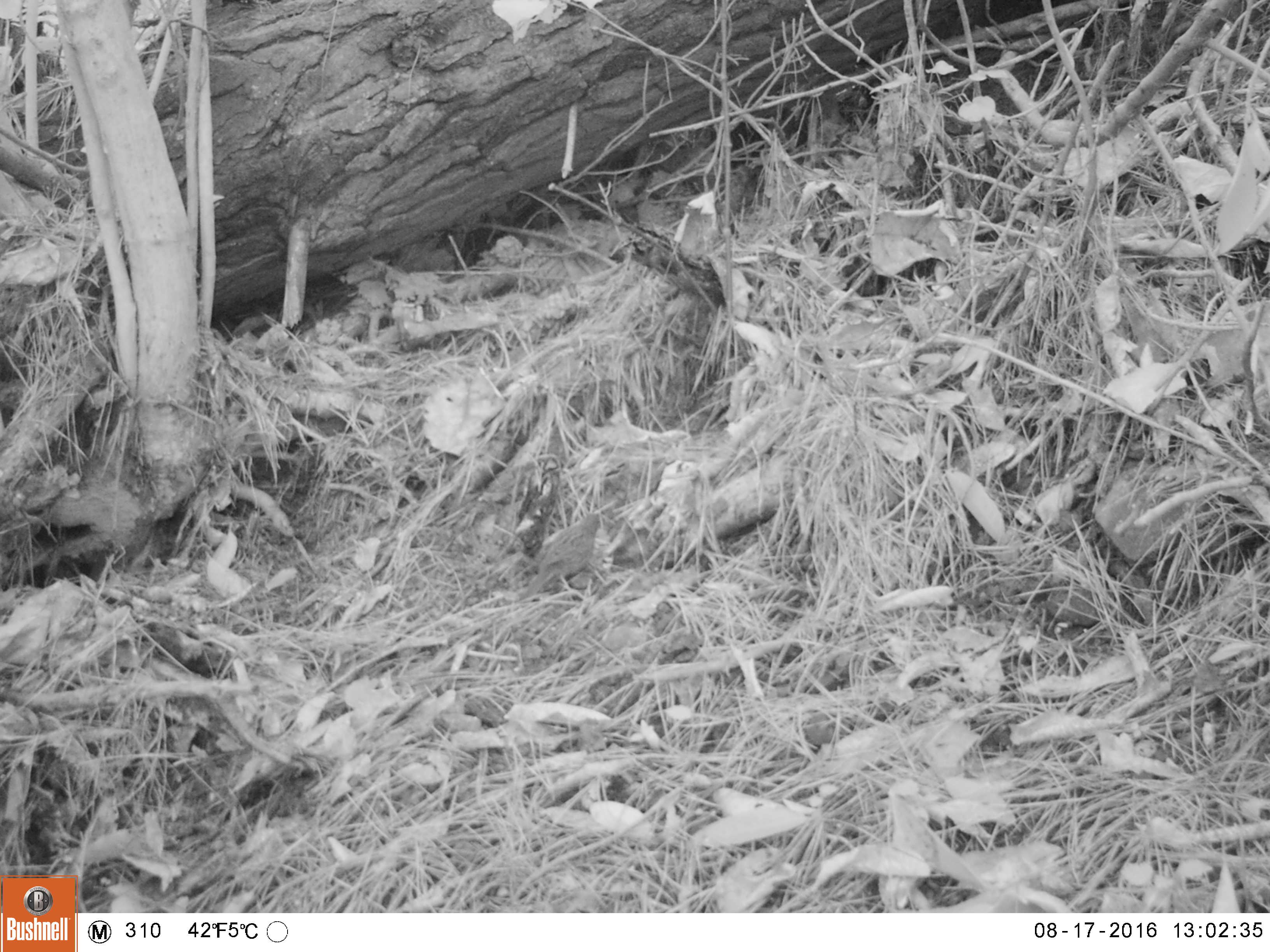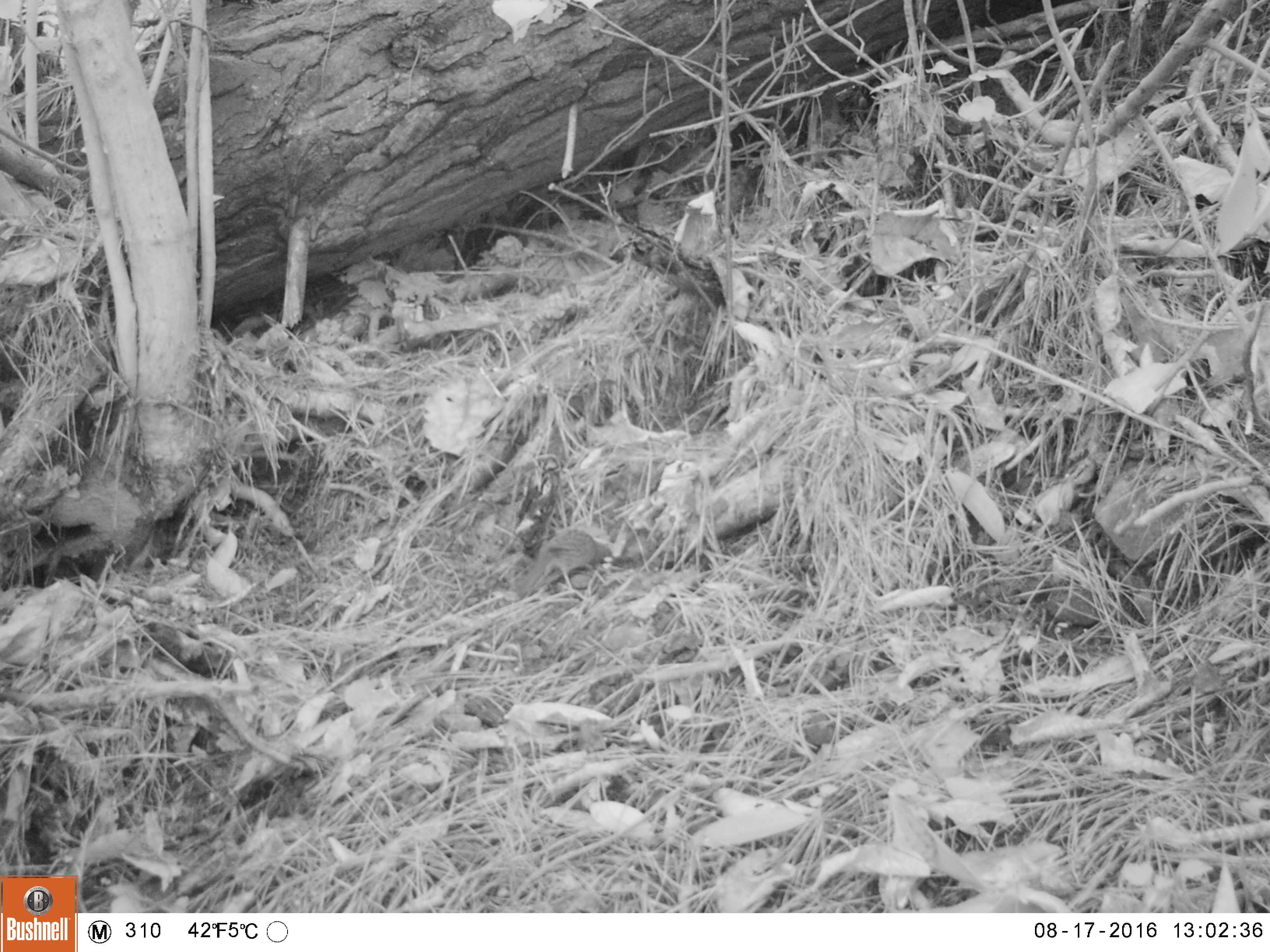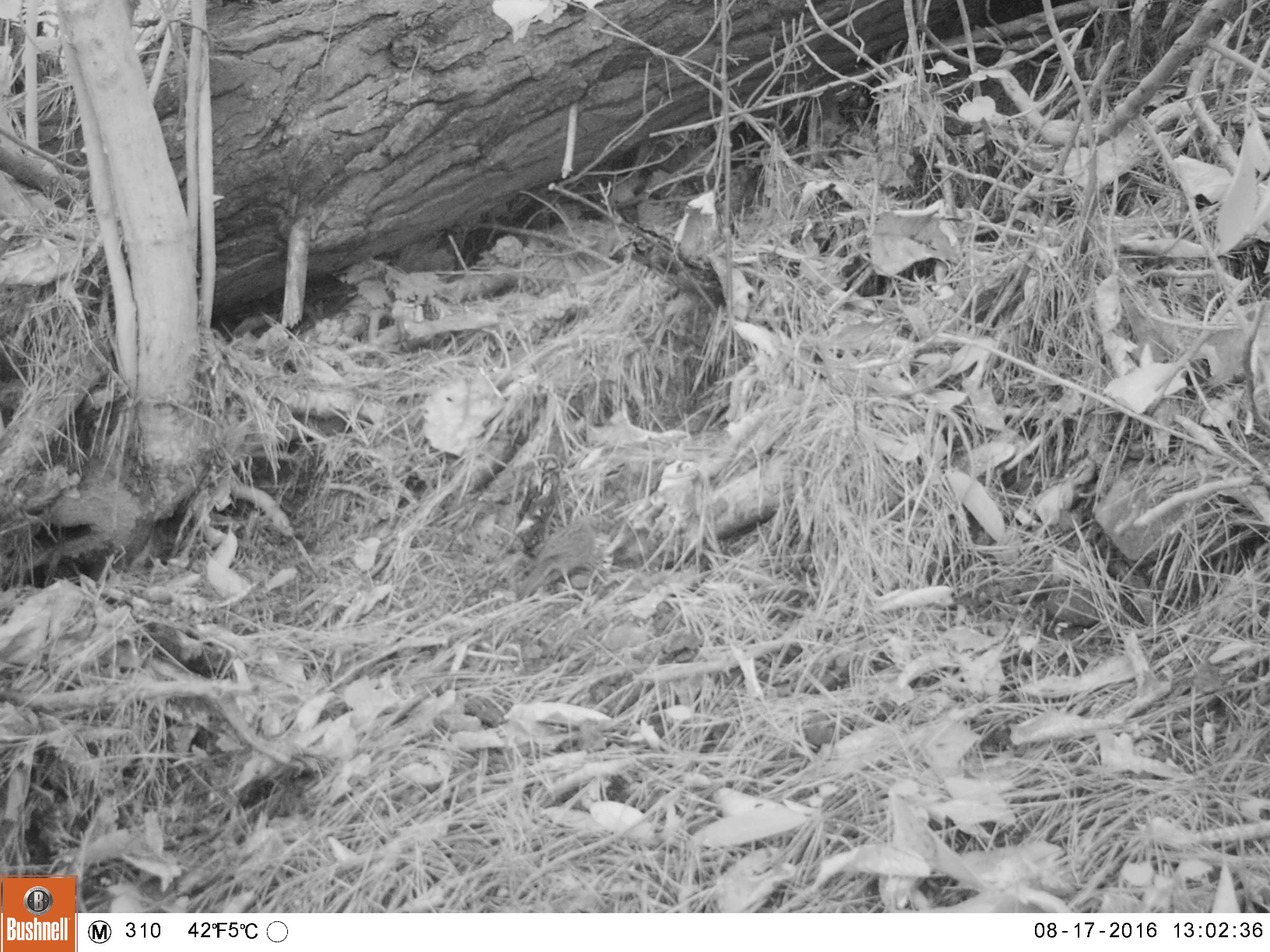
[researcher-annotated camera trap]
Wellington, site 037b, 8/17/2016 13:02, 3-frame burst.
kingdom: Animalia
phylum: Chordata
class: Aves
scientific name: Aves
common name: bird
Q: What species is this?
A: Bird (Aves).